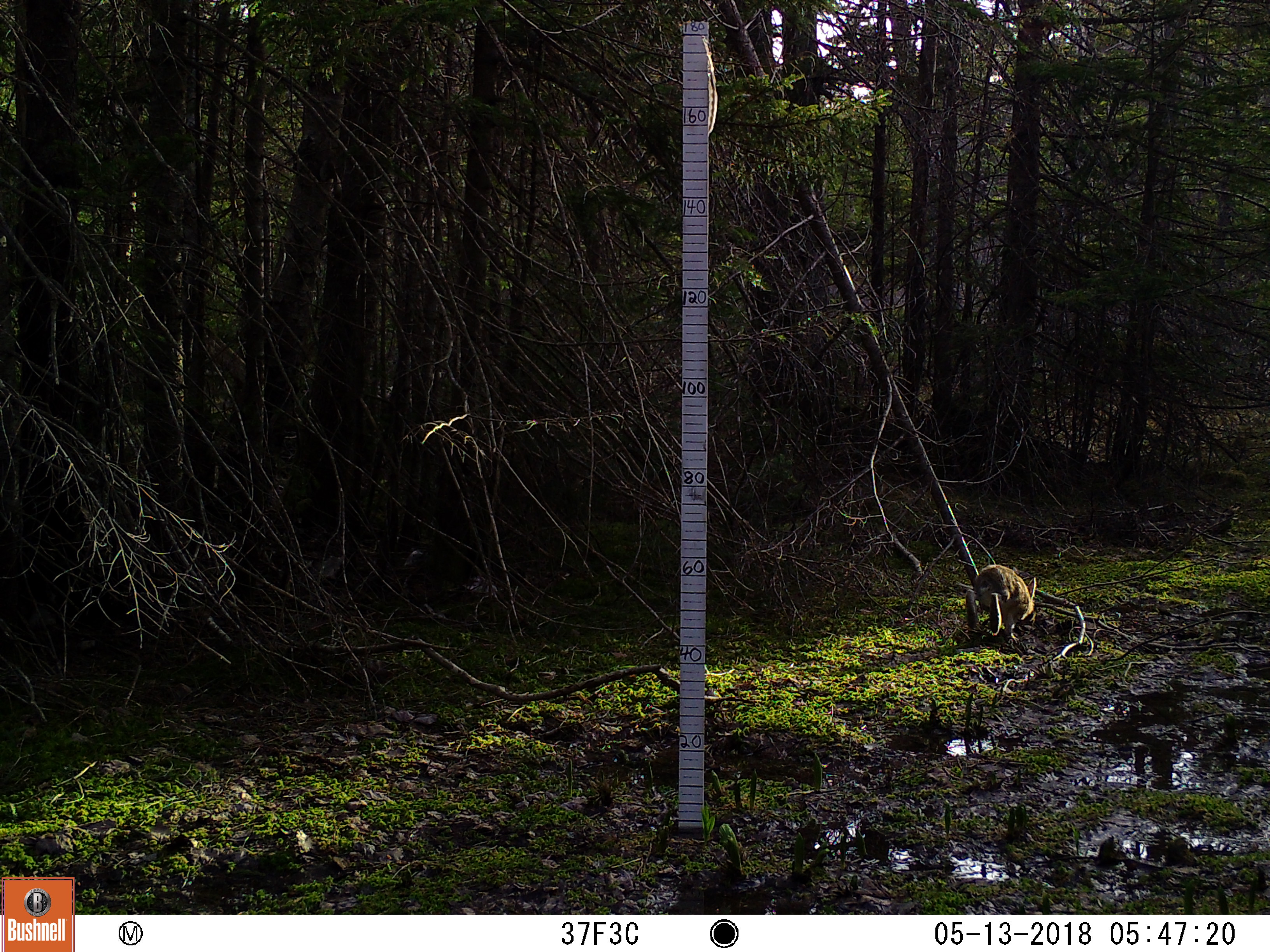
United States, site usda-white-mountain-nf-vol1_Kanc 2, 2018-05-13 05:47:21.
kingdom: Animalia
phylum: Chordata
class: Mammalia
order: Lagomorpha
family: Leporidae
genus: Lepus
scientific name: Lepus americanus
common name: snowshoe hare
Snowshoe hare (Lepus americanus).